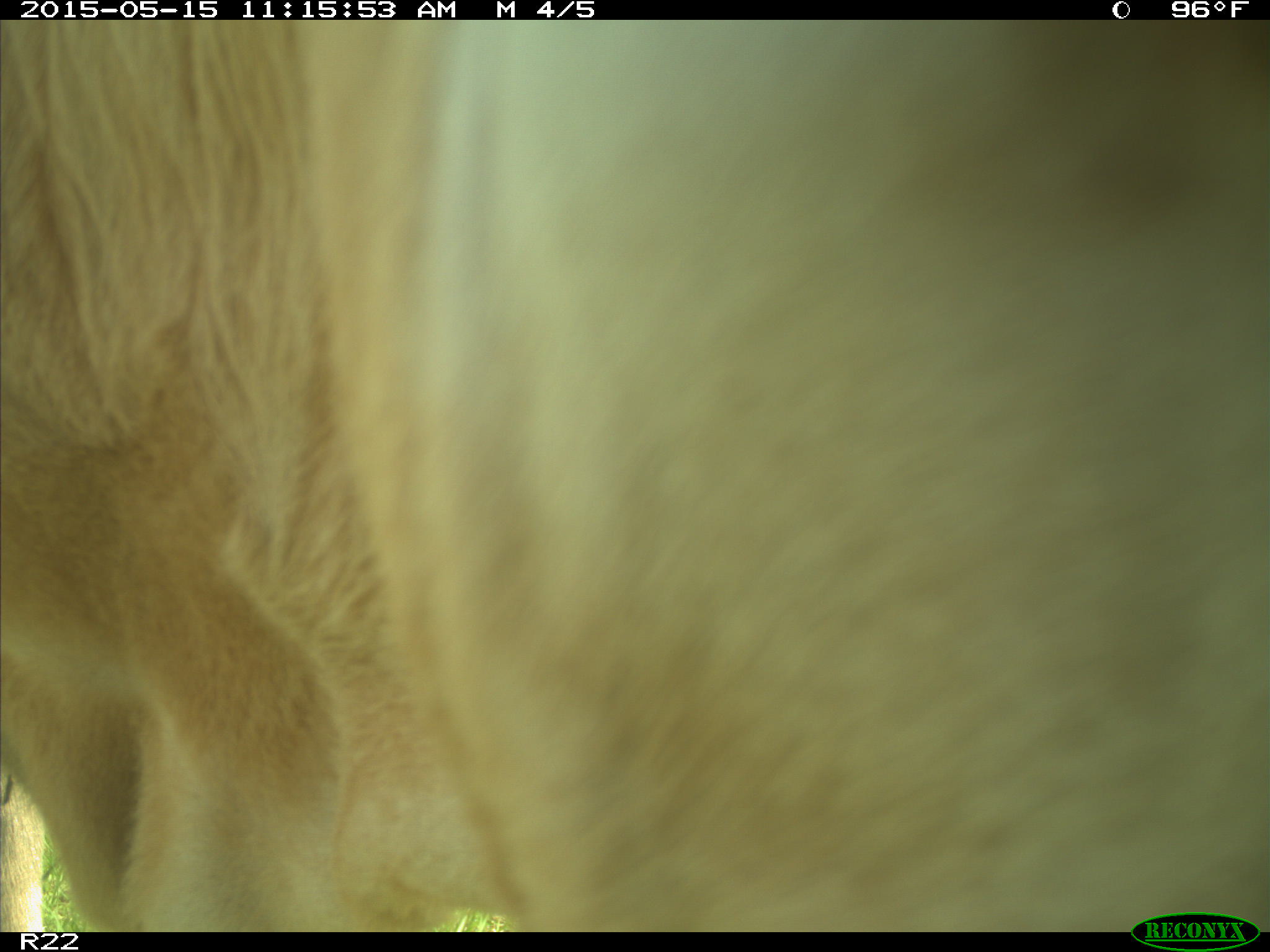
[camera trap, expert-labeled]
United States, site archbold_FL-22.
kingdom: Animalia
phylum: Chordata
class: Mammalia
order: Artiodactyla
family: Bovidae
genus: Bos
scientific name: Bos taurus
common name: domestic cow